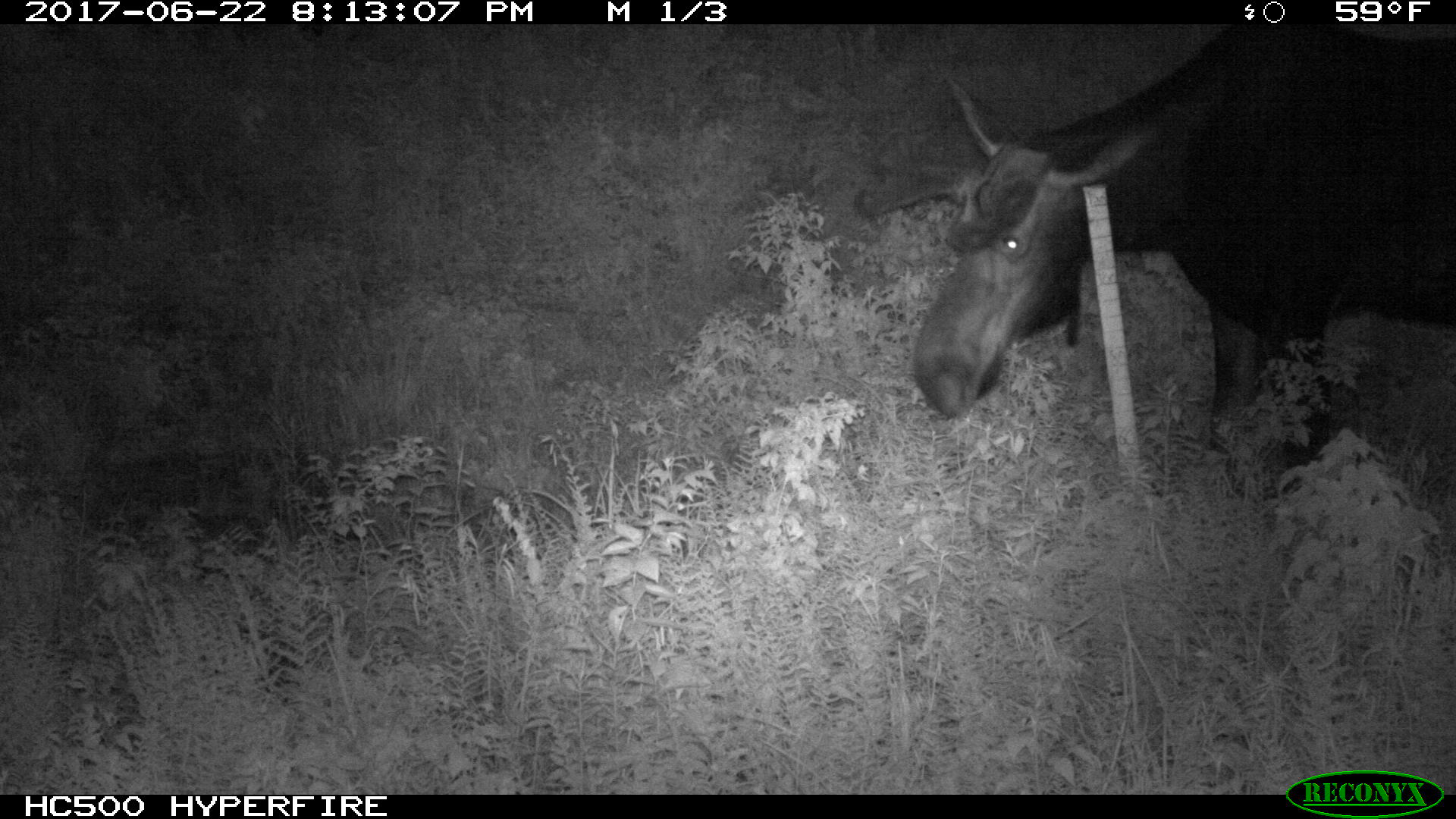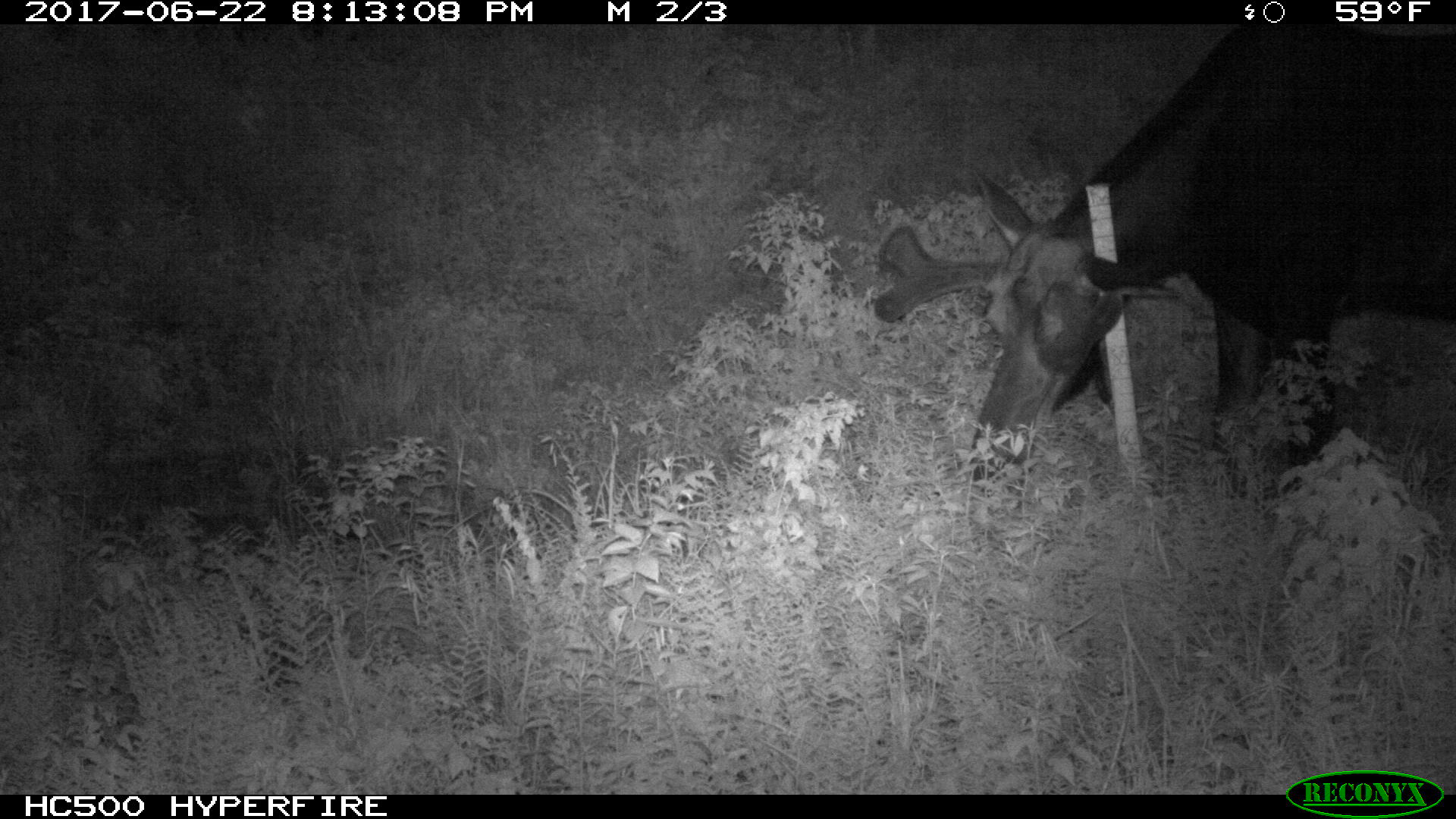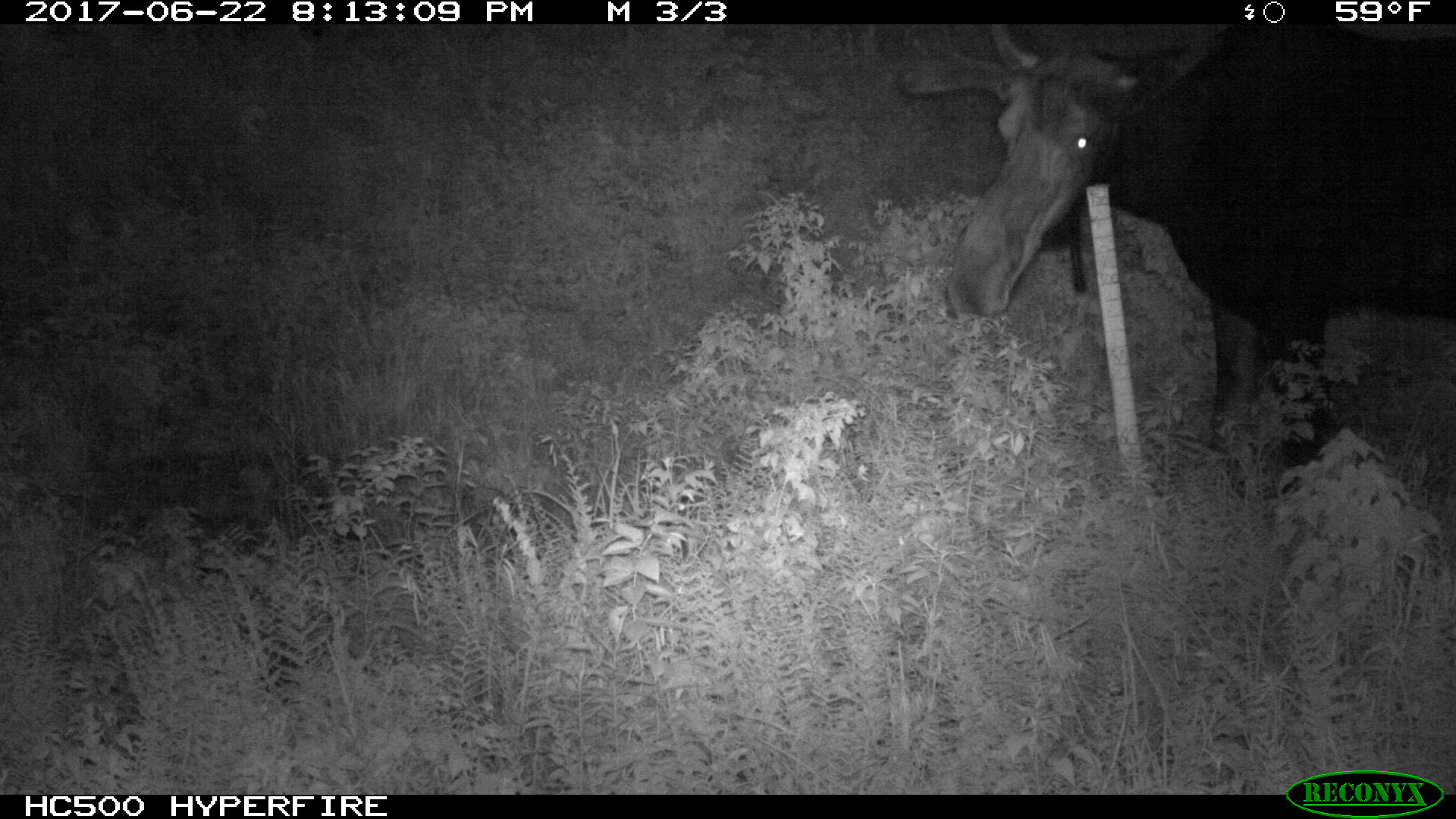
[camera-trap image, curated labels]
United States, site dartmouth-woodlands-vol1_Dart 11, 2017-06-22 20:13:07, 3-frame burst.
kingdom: Animalia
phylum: Chordata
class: Mammalia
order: Artiodactyla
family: Cervidae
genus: Alces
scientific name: Alces alces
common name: moose